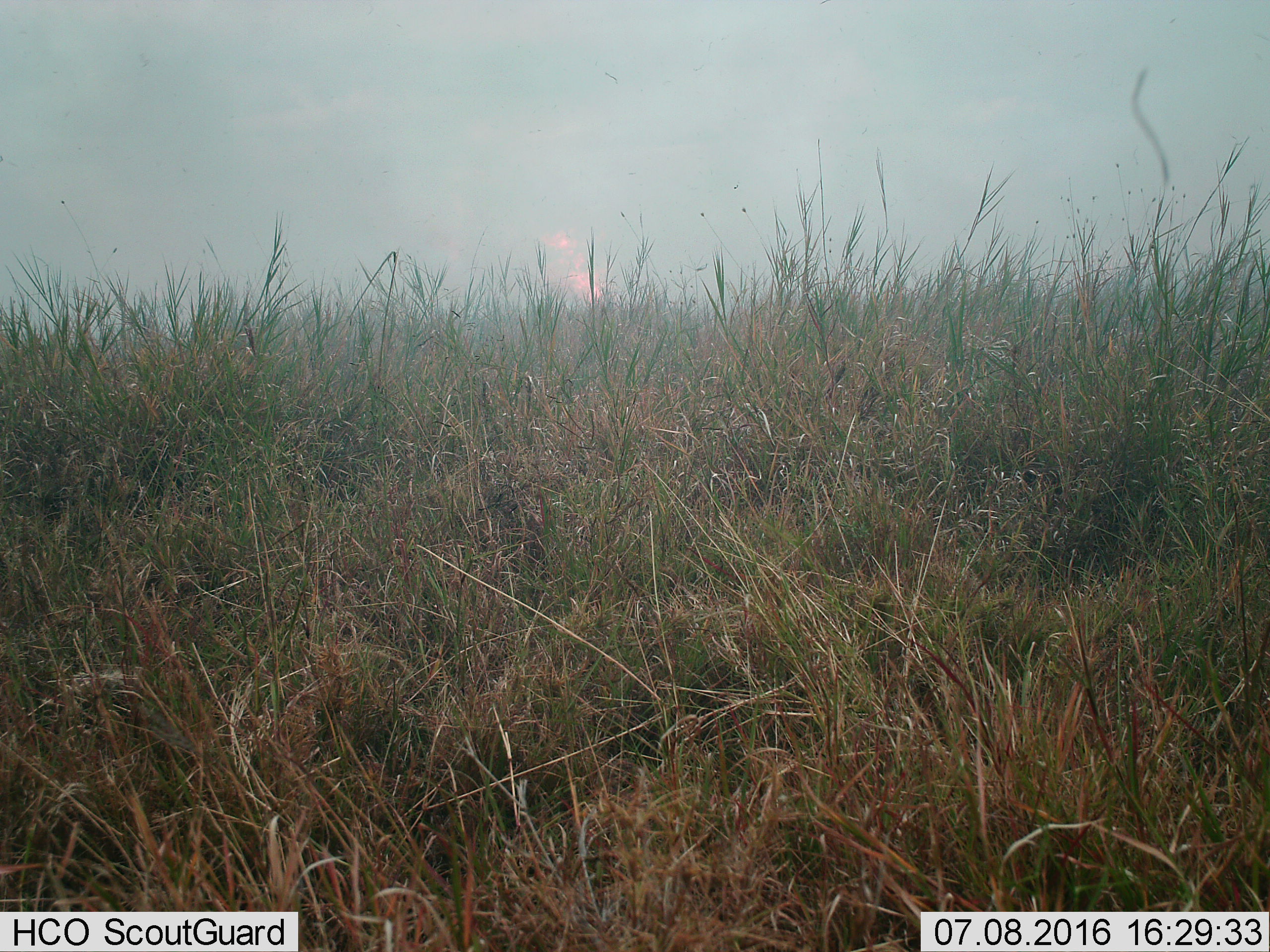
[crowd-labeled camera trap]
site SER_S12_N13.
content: unidentified animal